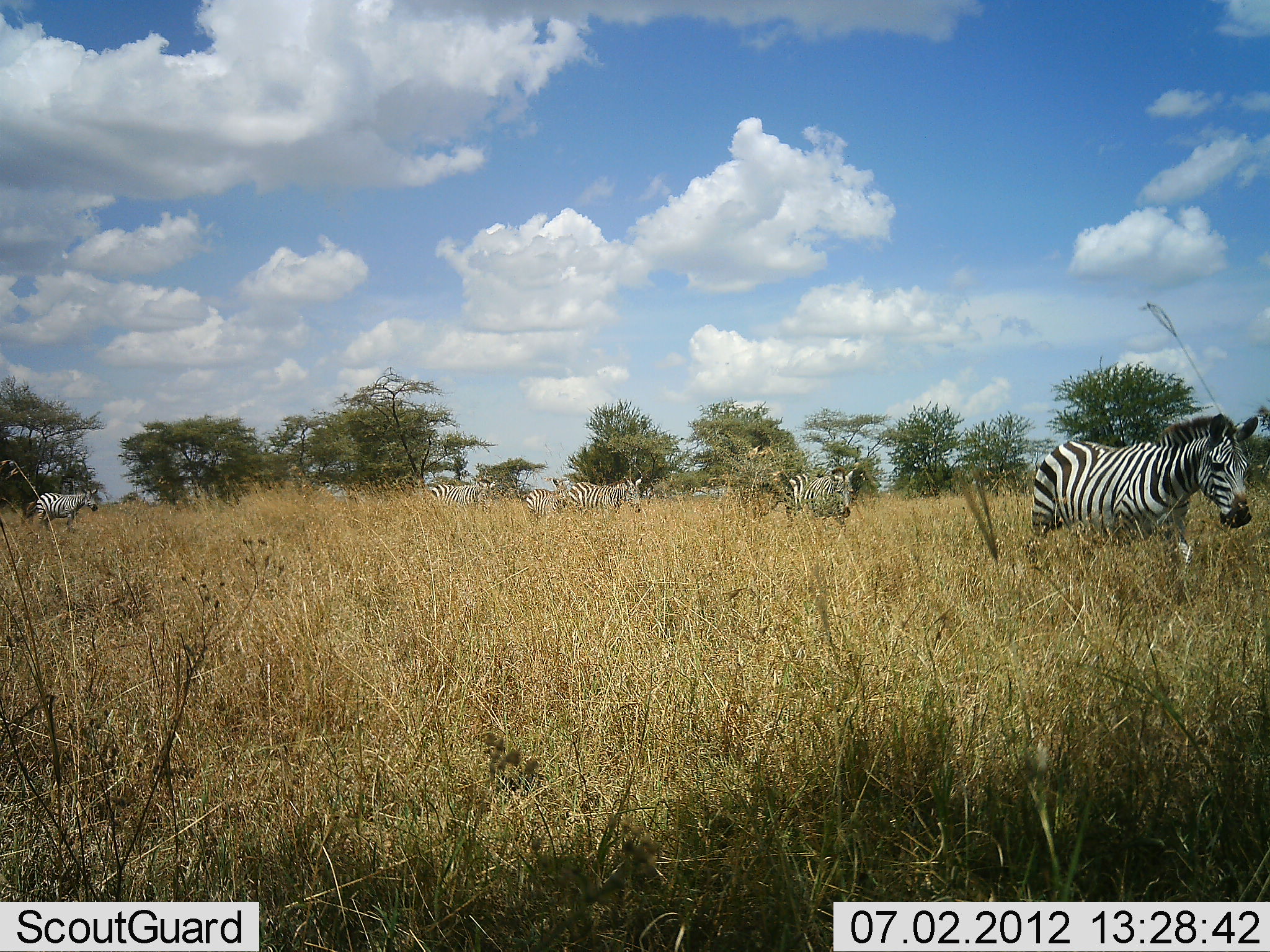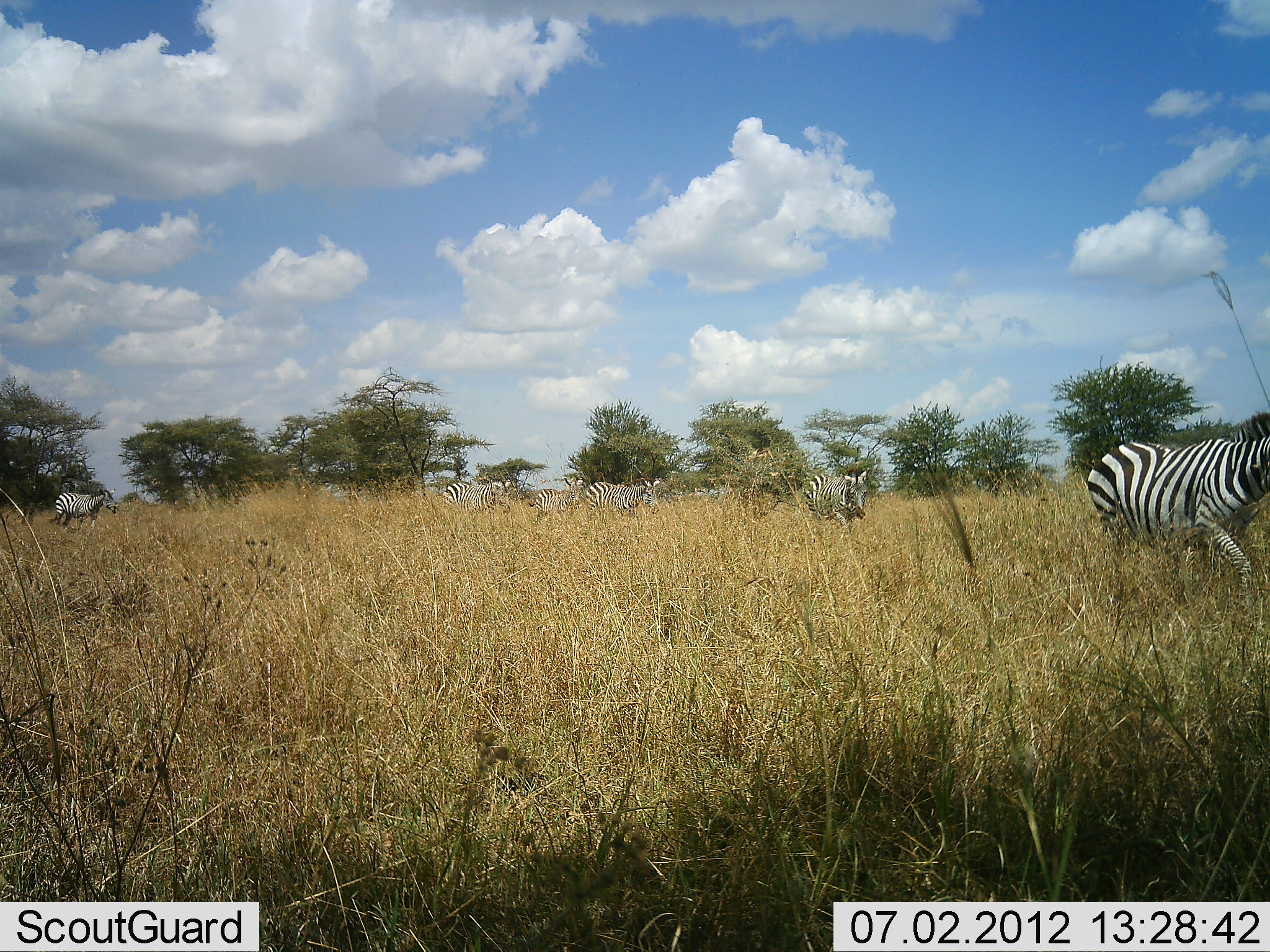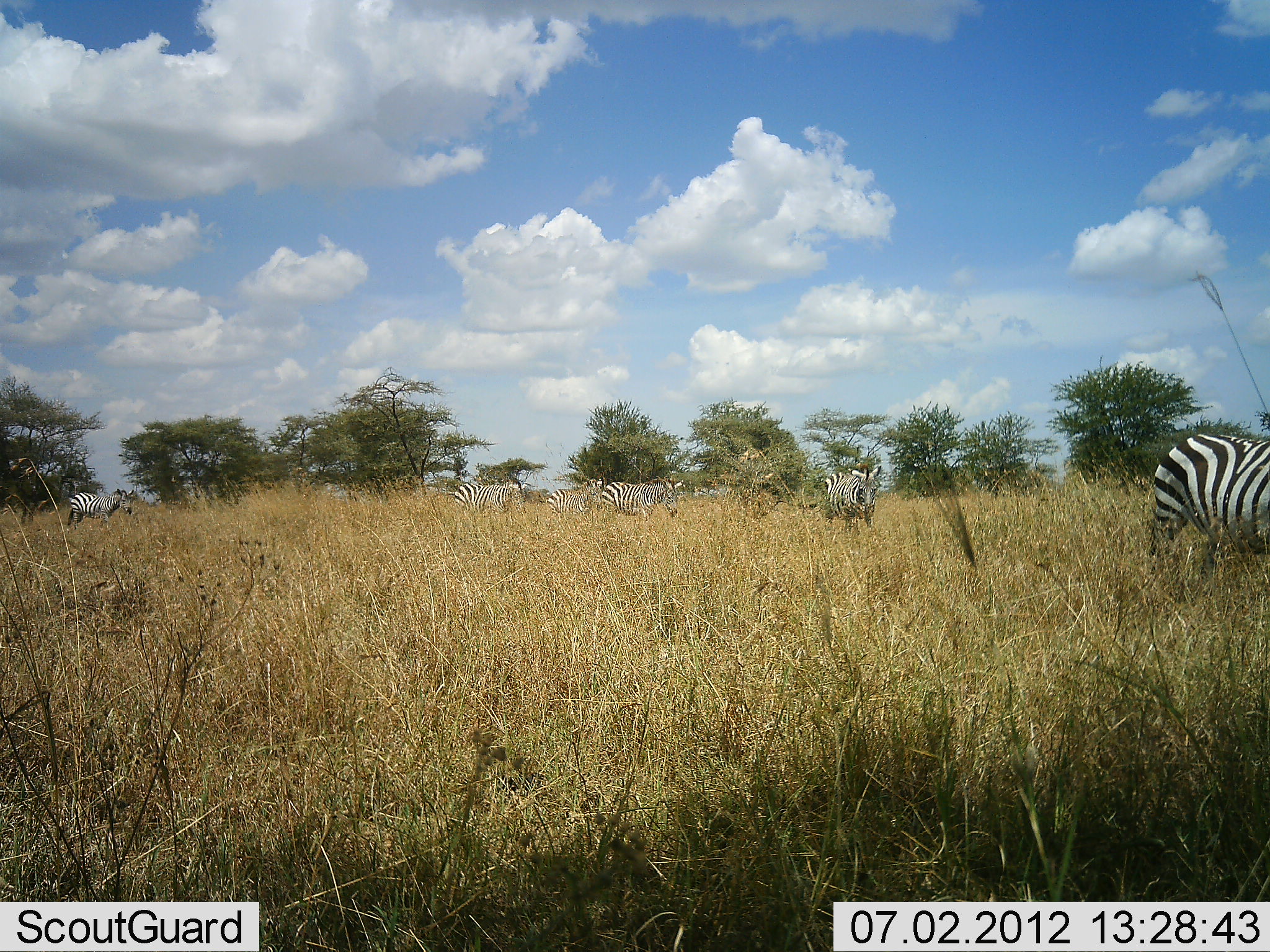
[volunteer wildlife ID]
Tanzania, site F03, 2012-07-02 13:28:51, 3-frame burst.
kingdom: Animalia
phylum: Chordata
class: Mammalia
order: Perissodactyla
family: Equidae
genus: Equus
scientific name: Equus quagga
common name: plains zebra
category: zebra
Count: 6.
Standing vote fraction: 0%.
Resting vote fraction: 0%.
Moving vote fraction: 100%.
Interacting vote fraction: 0%.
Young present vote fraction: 0%.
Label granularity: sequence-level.